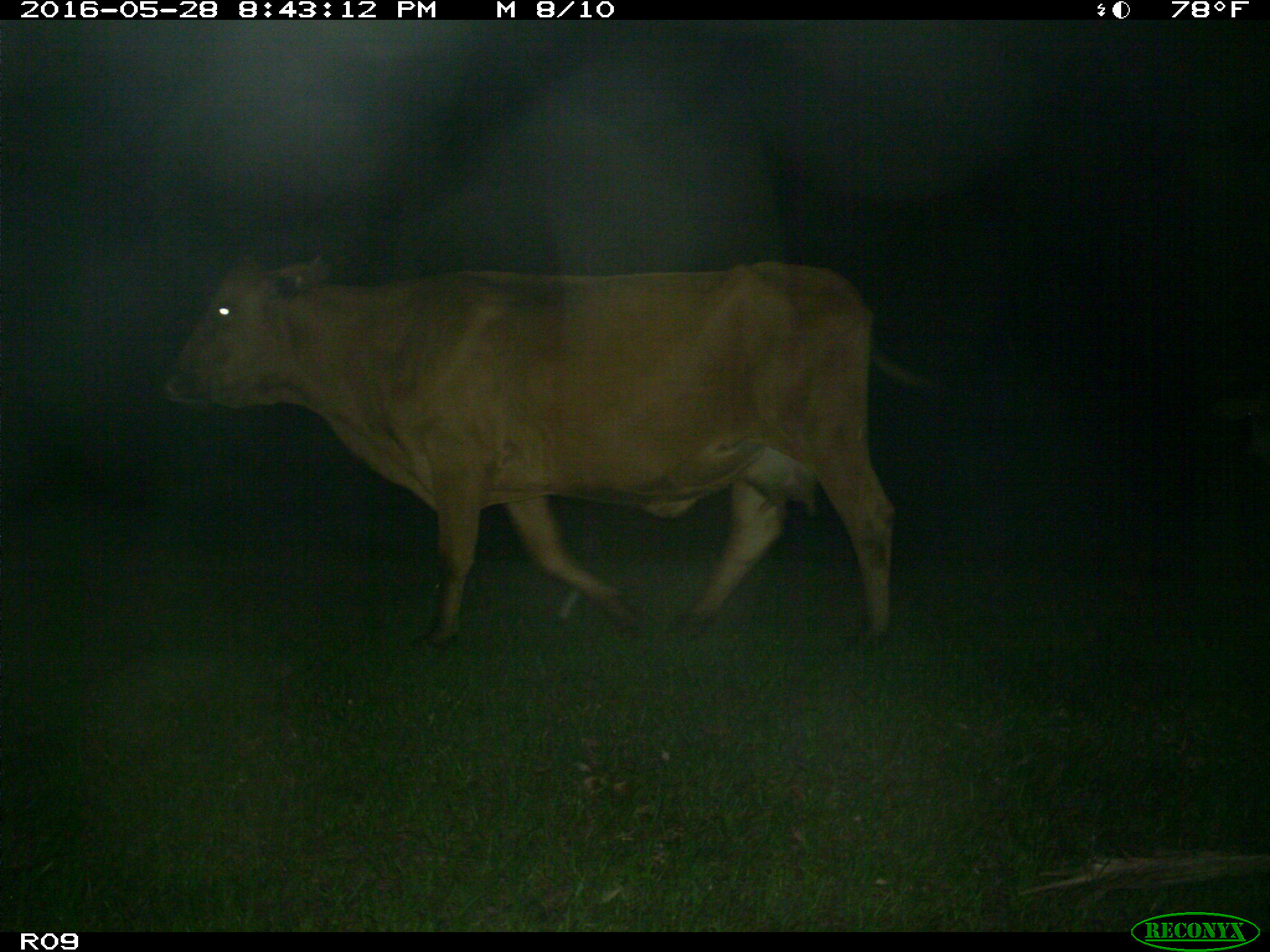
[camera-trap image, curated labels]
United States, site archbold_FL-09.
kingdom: Animalia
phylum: Chordata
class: Mammalia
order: Artiodactyla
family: Bovidae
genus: Bos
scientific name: Bos taurus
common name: domestic cow